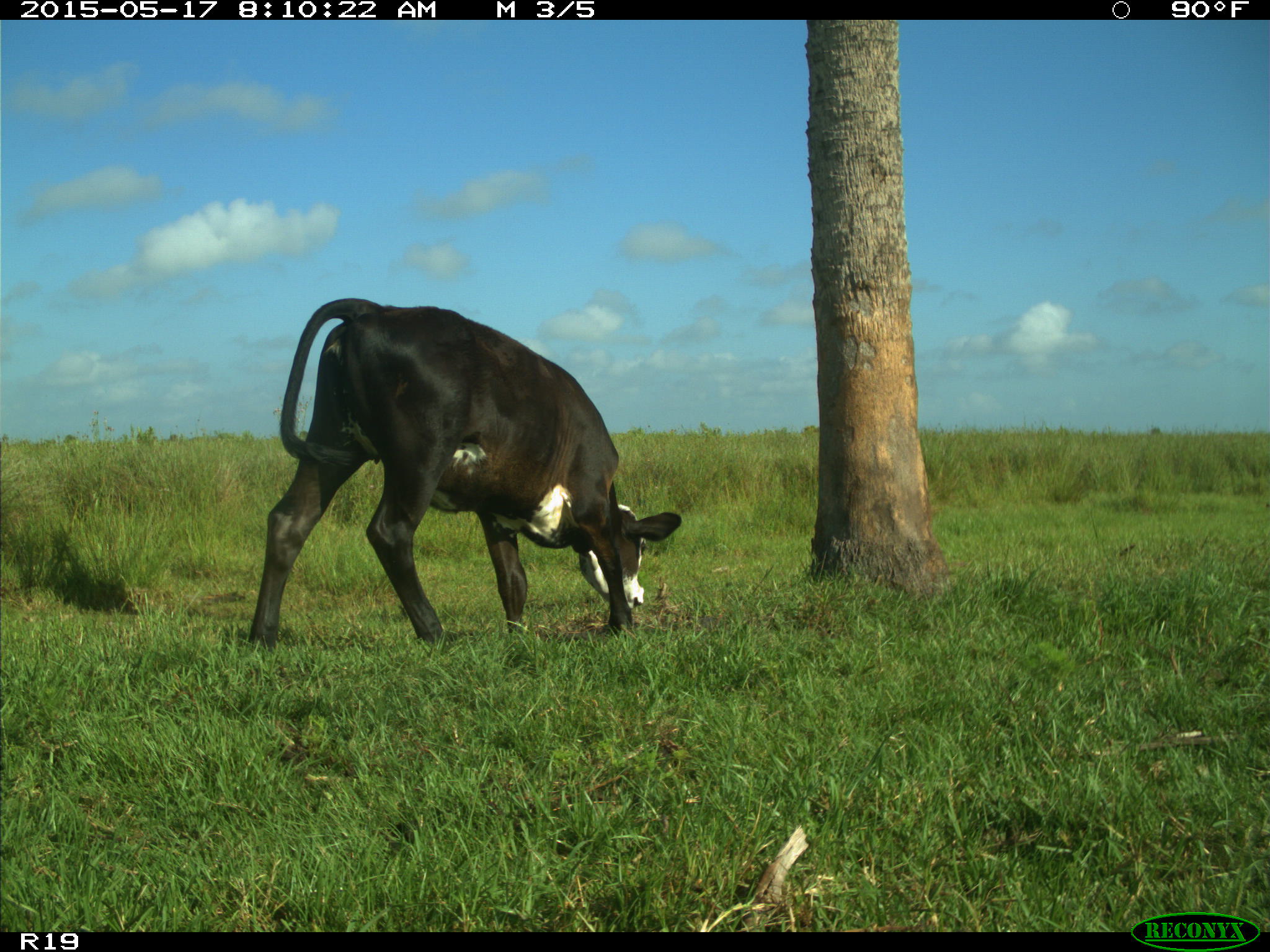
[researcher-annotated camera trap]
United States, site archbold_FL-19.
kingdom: Animalia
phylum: Chordata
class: Mammalia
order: Artiodactyla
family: Bovidae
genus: Bos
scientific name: Bos taurus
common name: domestic cow